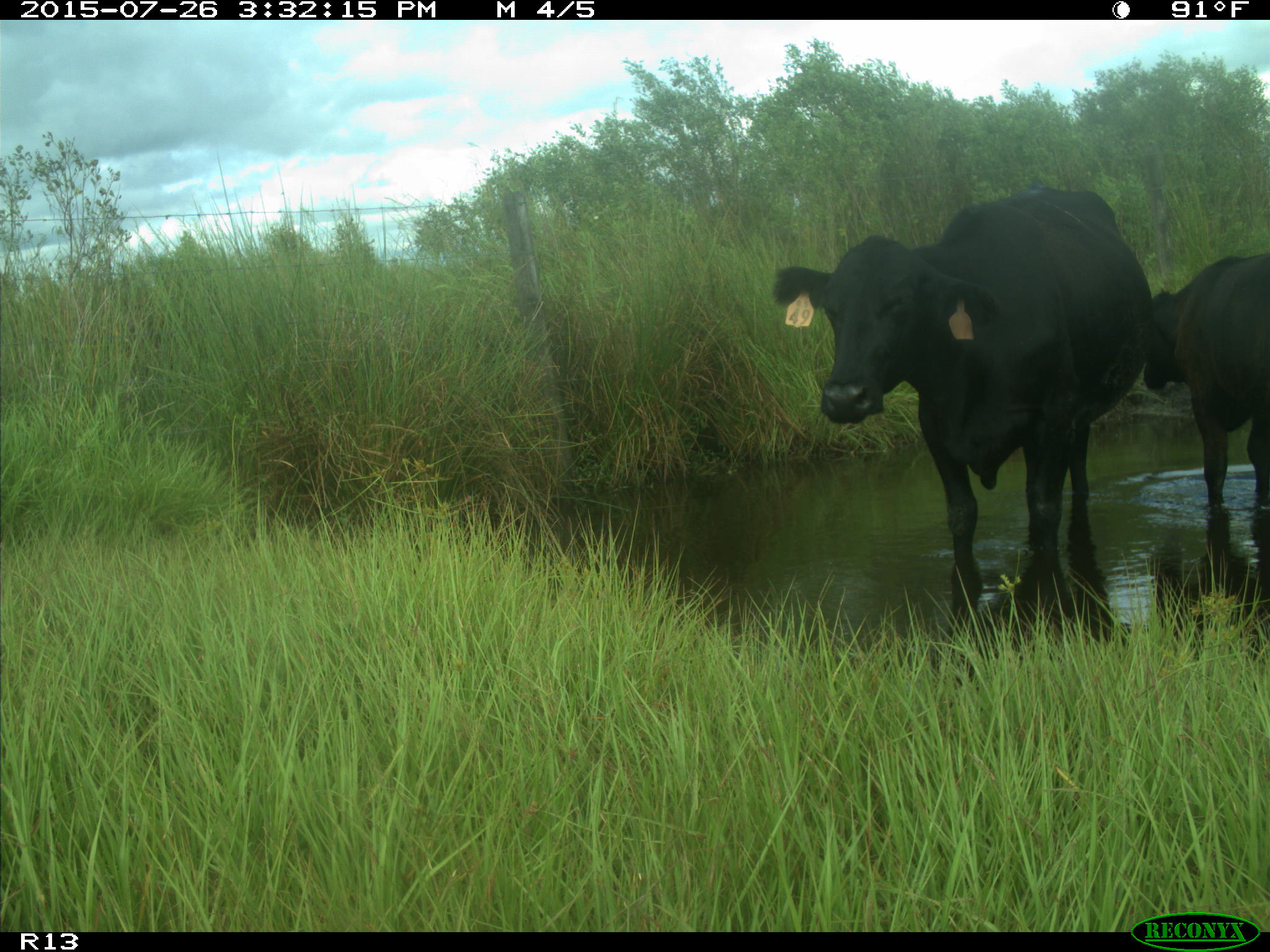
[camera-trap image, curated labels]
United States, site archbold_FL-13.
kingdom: Animalia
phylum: Chordata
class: Mammalia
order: Artiodactyla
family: Bovidae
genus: Bos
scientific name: Bos taurus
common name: domestic cow